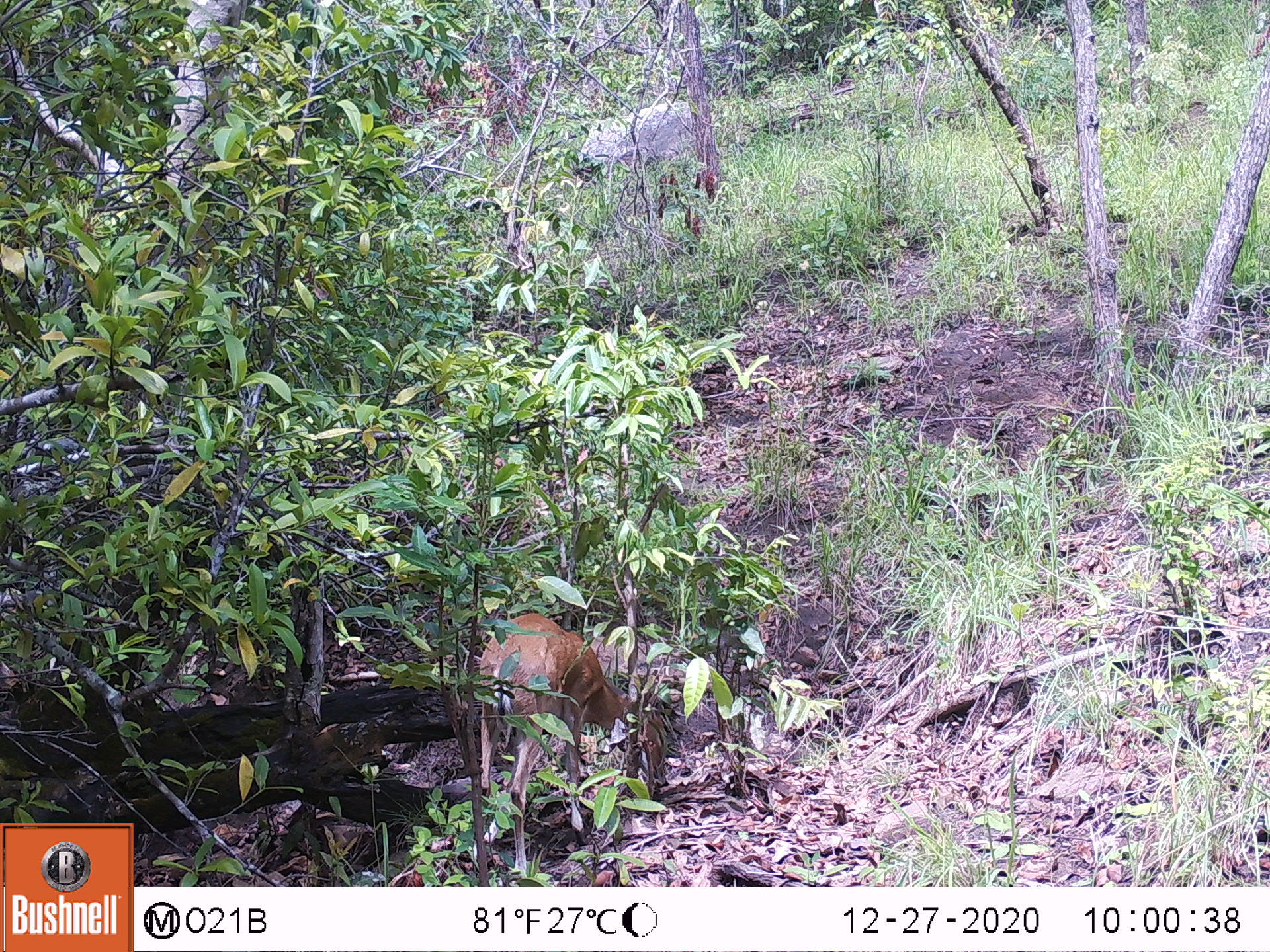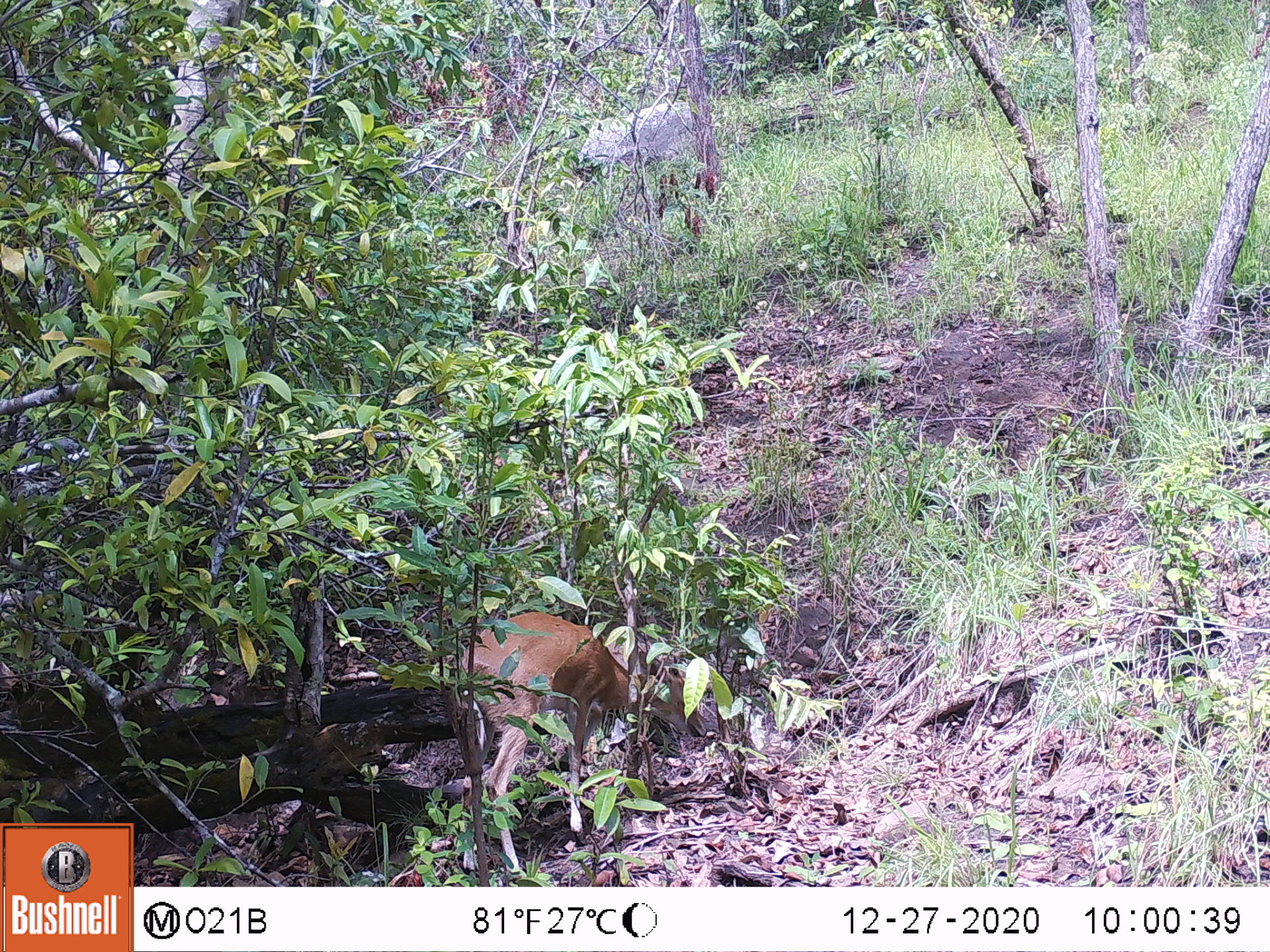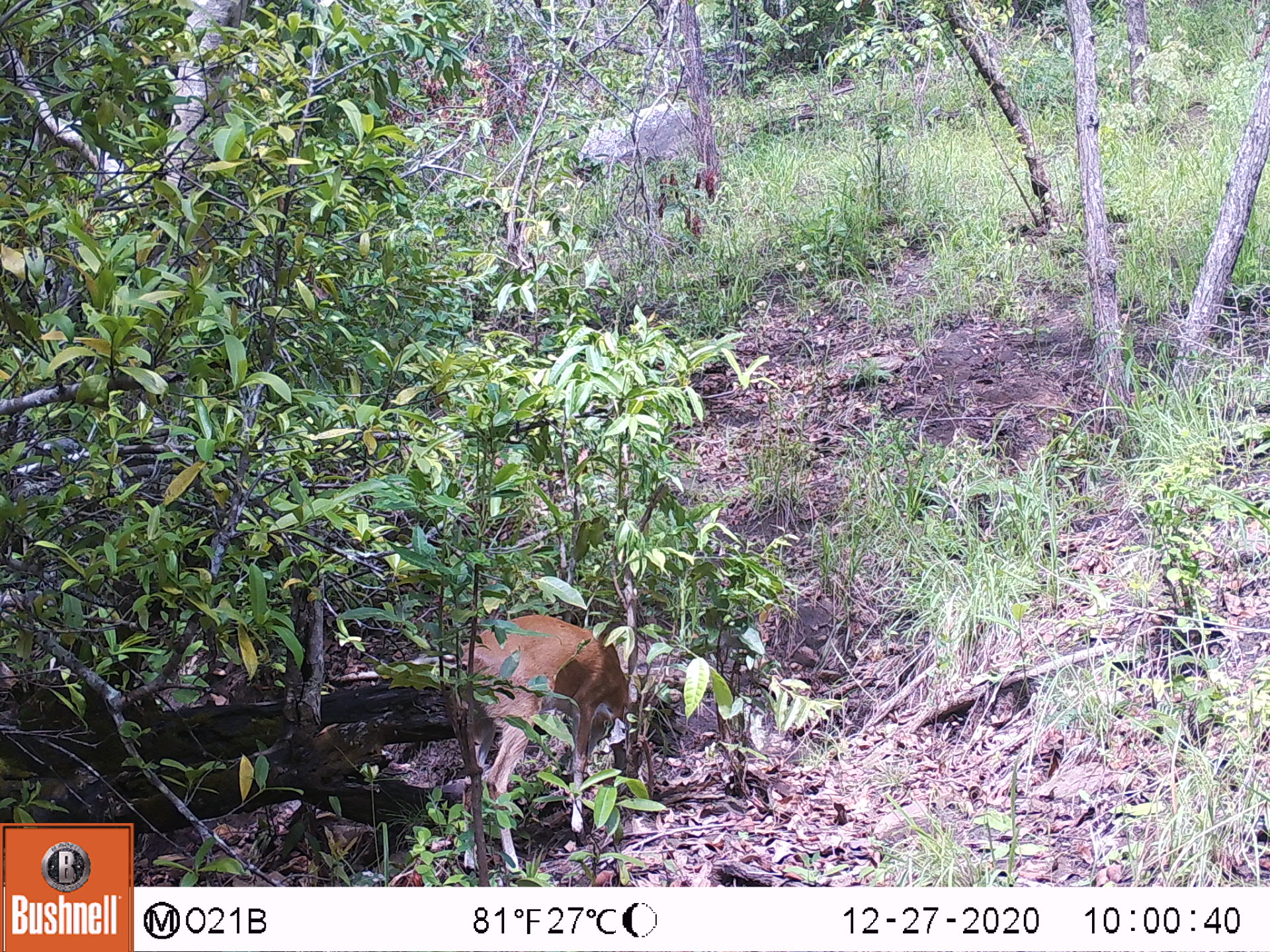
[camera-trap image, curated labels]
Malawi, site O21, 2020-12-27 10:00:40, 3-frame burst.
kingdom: Animalia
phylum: Chordata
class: Mammalia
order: Artiodactyla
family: Bovidae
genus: Sylvicapra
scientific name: Sylvicapra grimmia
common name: common duiker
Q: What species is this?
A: Common duiker (Sylvicapra grimmia).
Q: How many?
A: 1.